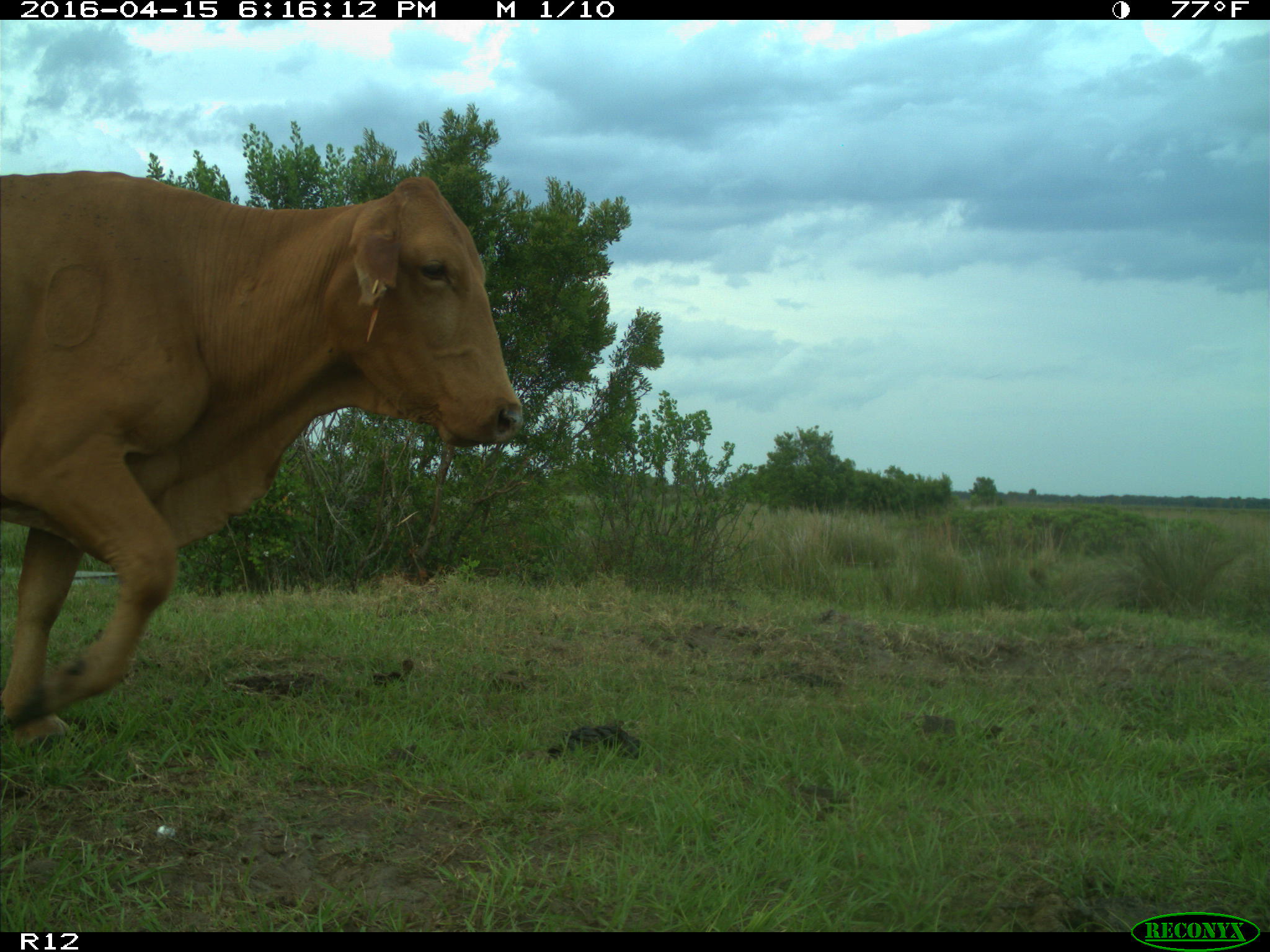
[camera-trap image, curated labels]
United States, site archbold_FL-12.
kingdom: Animalia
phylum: Chordata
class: Mammalia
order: Artiodactyla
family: Bovidae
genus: Bos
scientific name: Bos taurus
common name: domestic cow